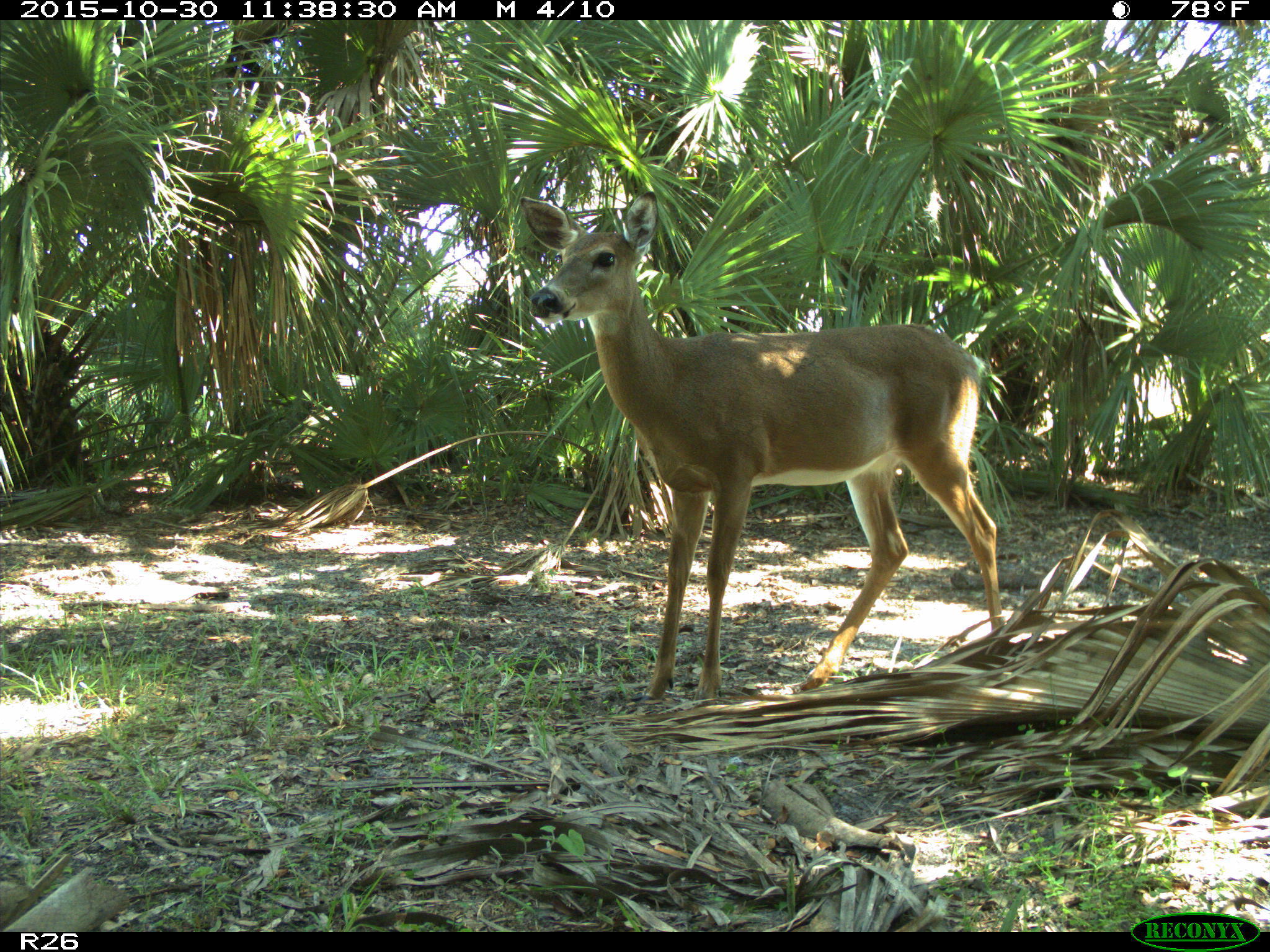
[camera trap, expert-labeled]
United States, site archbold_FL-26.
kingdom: Animalia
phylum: Chordata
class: Mammalia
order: Artiodactyla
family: Cervidae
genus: Odocoileus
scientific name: Odocoileus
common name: deer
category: unidentified deer